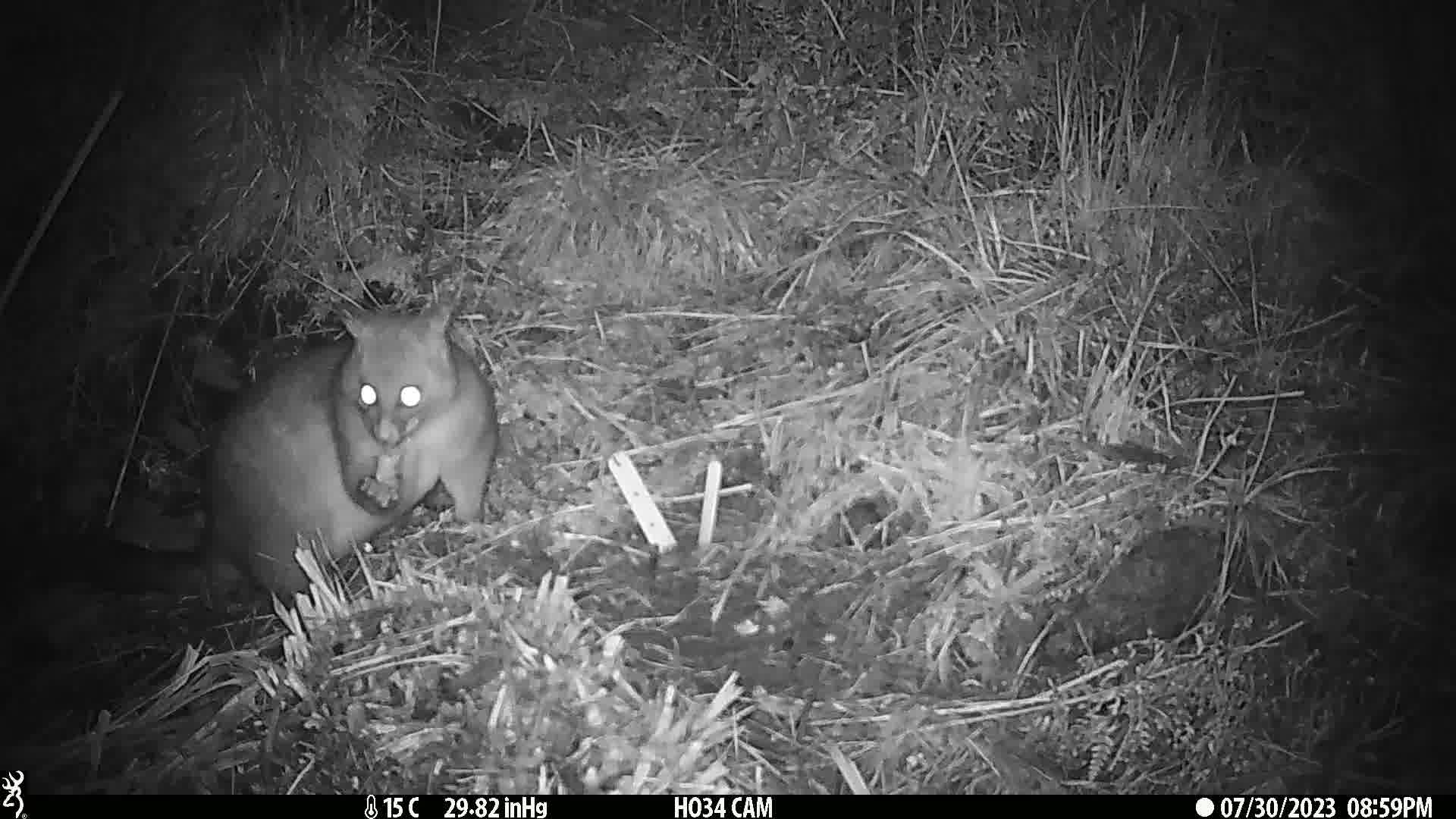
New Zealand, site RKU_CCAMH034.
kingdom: Animalia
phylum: Chordata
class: Mammalia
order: Diprotodontia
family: Phalangeridae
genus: Trichosurus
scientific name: Trichosurus vulpecula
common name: common brushtail possum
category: possum